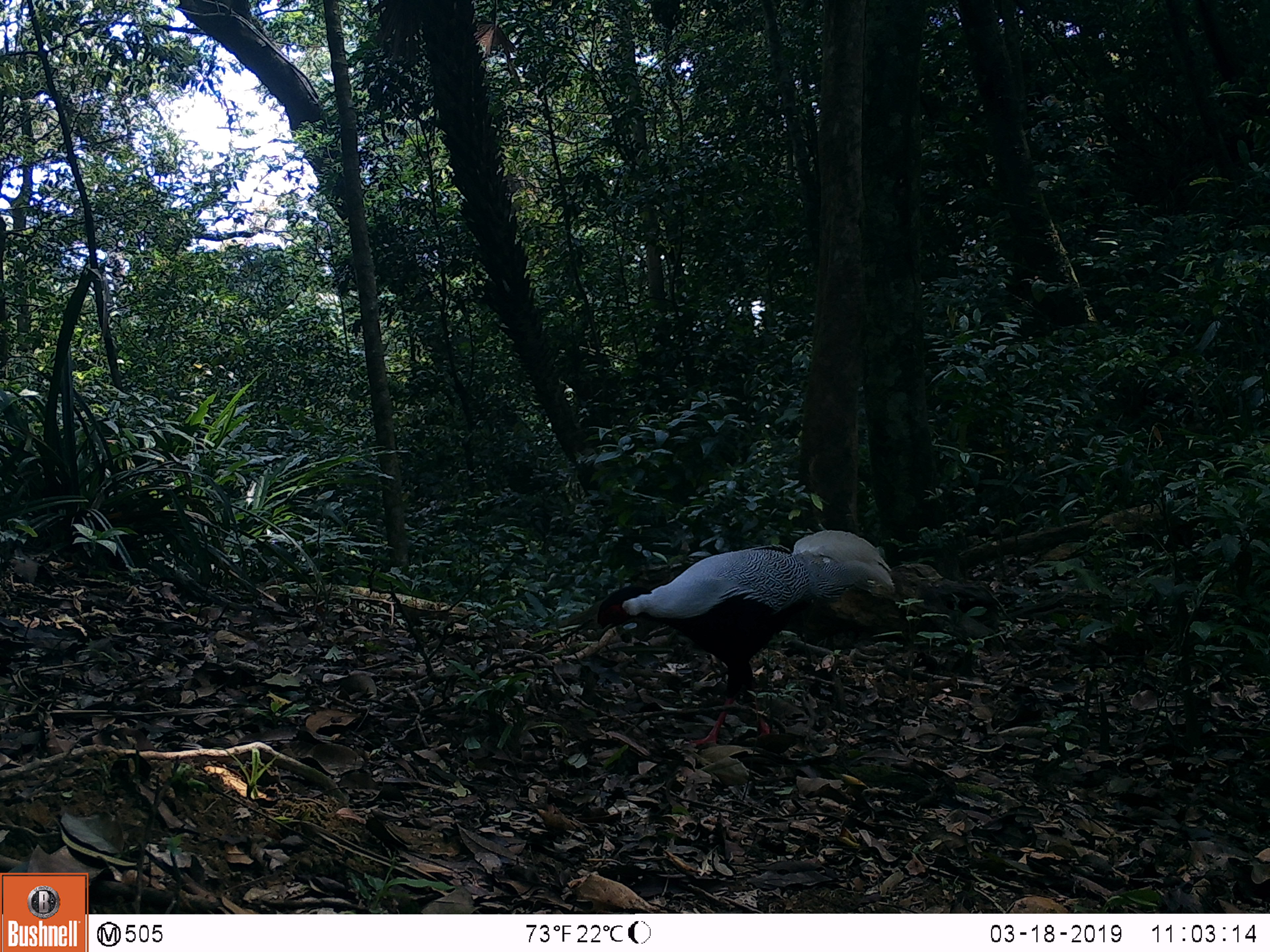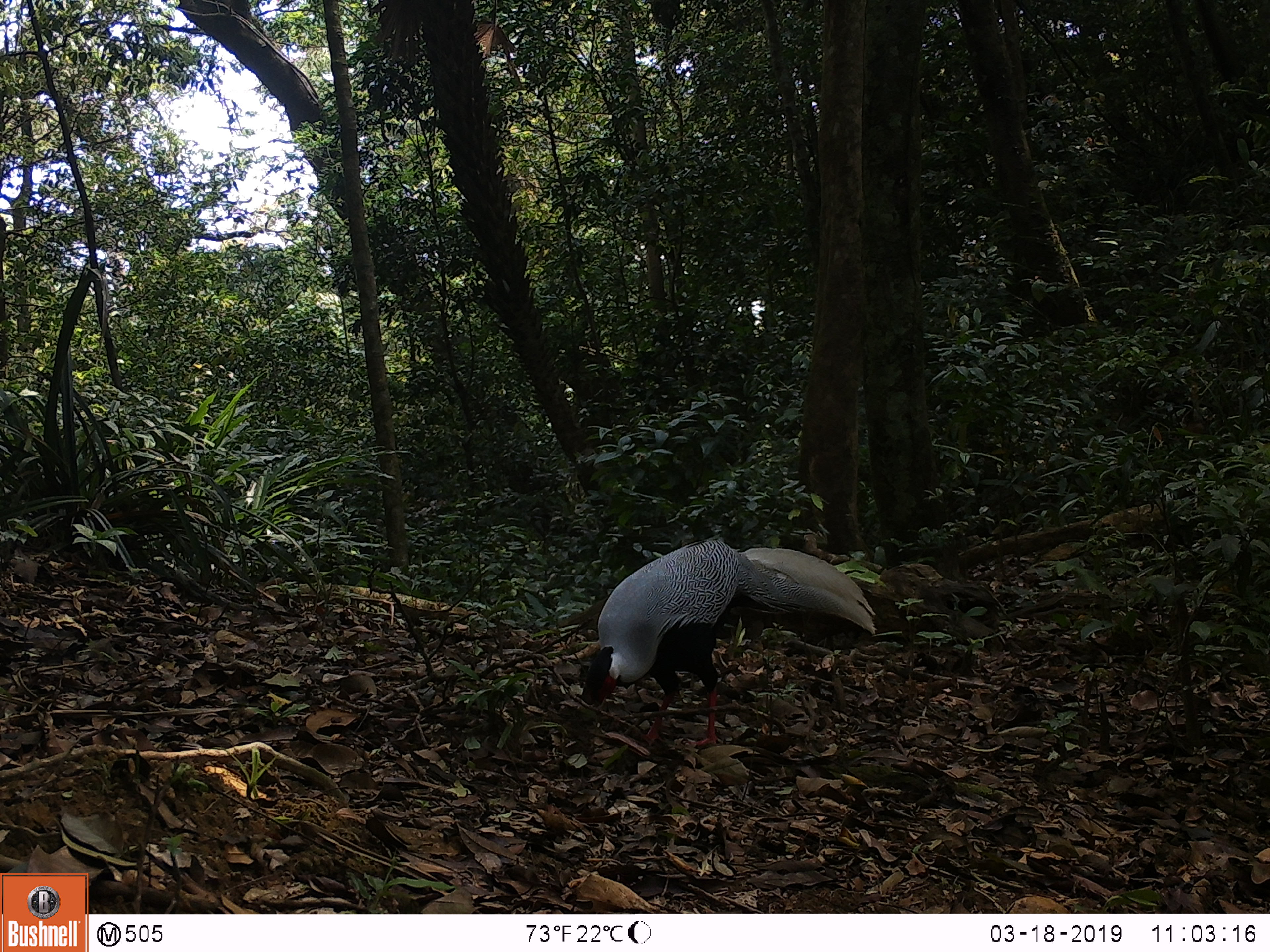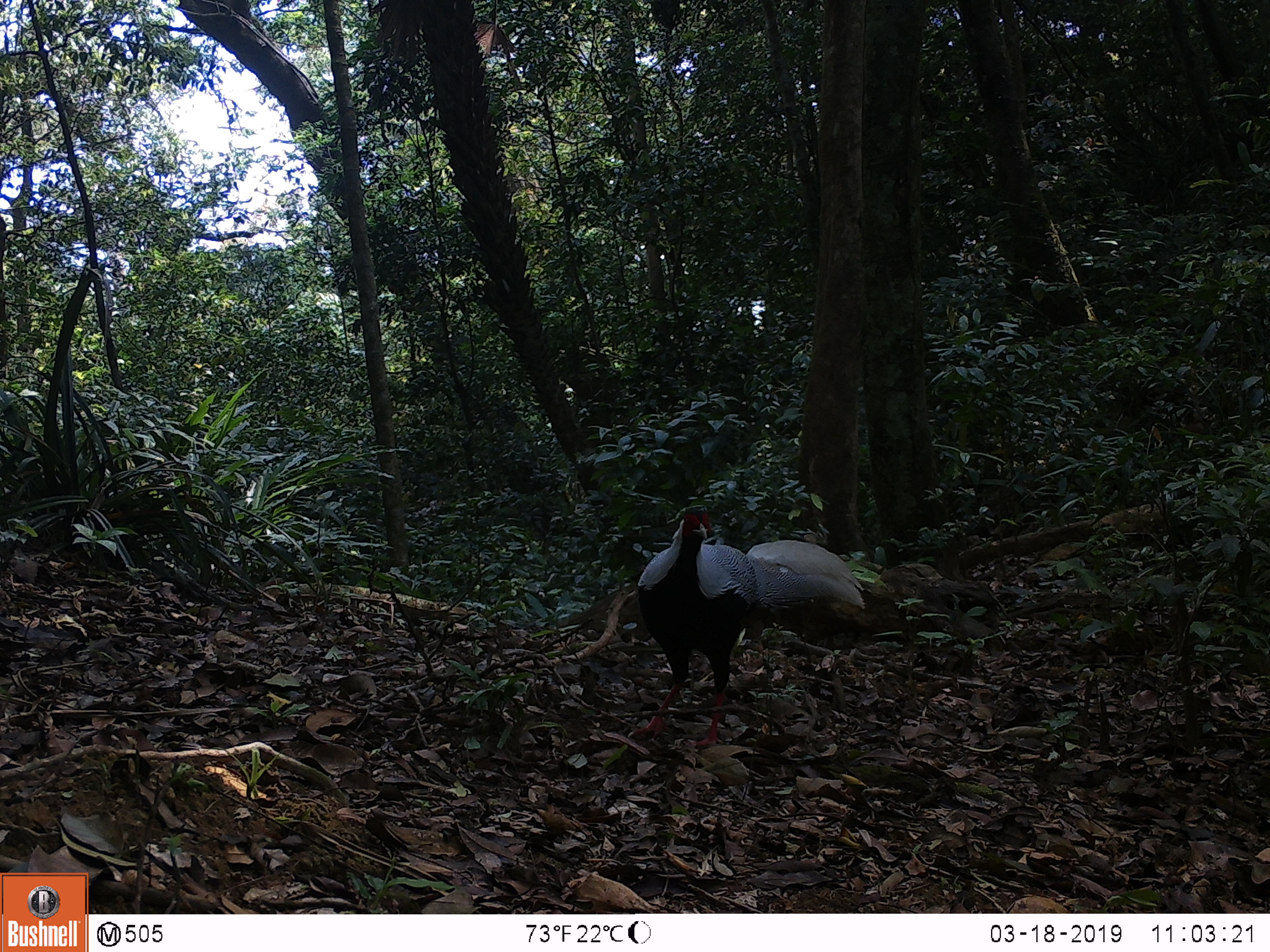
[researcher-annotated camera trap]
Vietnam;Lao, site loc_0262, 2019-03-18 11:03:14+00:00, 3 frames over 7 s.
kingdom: Animalia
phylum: Chordata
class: Aves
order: Galliformes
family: Phasianidae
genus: Lophura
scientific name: Lophura nycthemera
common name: silver pheasant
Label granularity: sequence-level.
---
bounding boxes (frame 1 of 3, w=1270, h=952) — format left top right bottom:
silver pheasant: 595 529 896 746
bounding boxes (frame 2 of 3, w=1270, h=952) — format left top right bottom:
silver pheasant: 578 537 876 748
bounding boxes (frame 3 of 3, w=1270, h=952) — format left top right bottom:
silver pheasant: 627 506 865 748